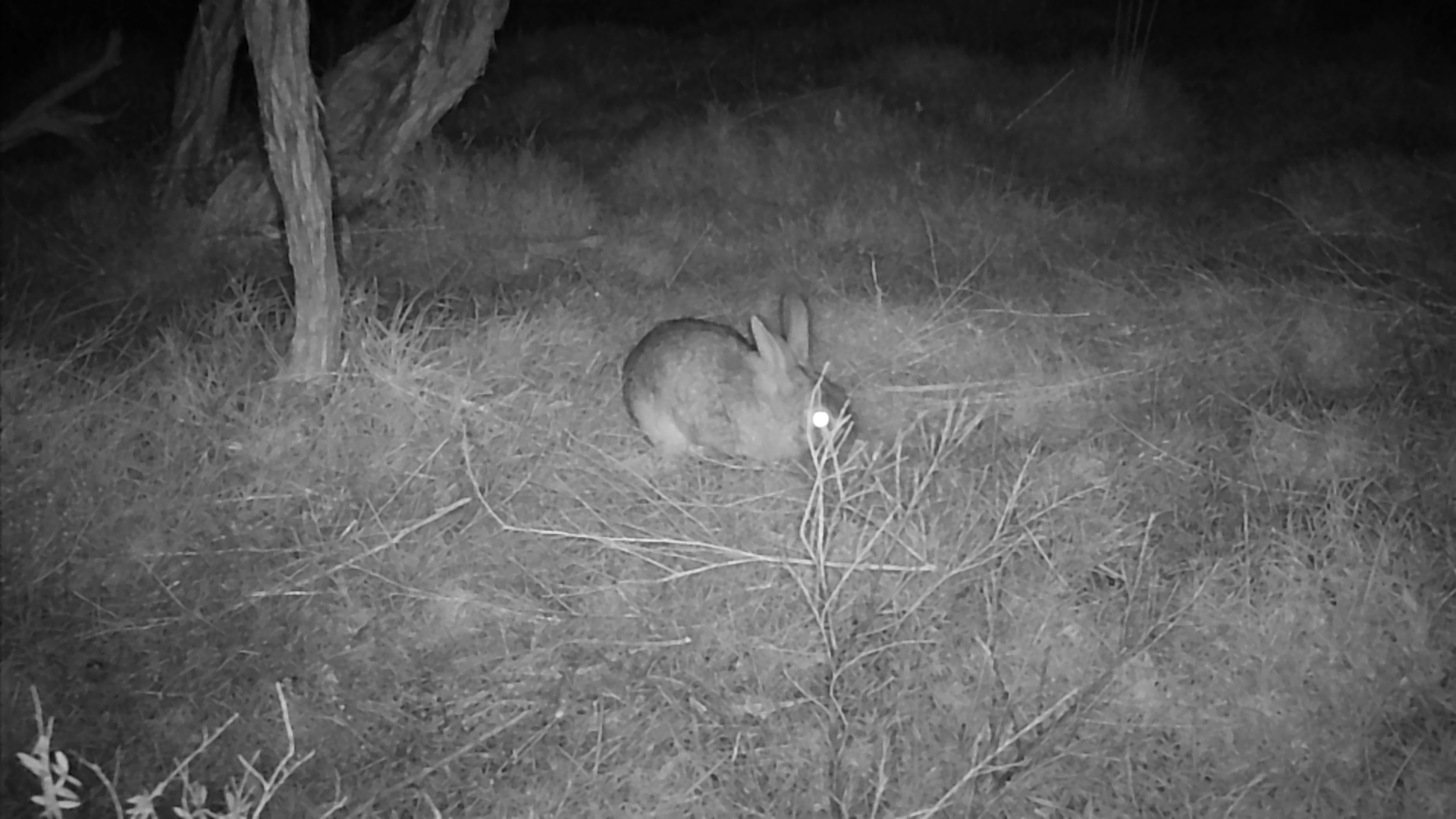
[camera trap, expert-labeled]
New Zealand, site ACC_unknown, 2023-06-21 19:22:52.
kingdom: Animalia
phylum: Chordata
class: Mammalia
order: Lagomorpha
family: Leporidae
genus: Oryctolagus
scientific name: Oryctolagus cuniculus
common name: european rabbit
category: rabbit